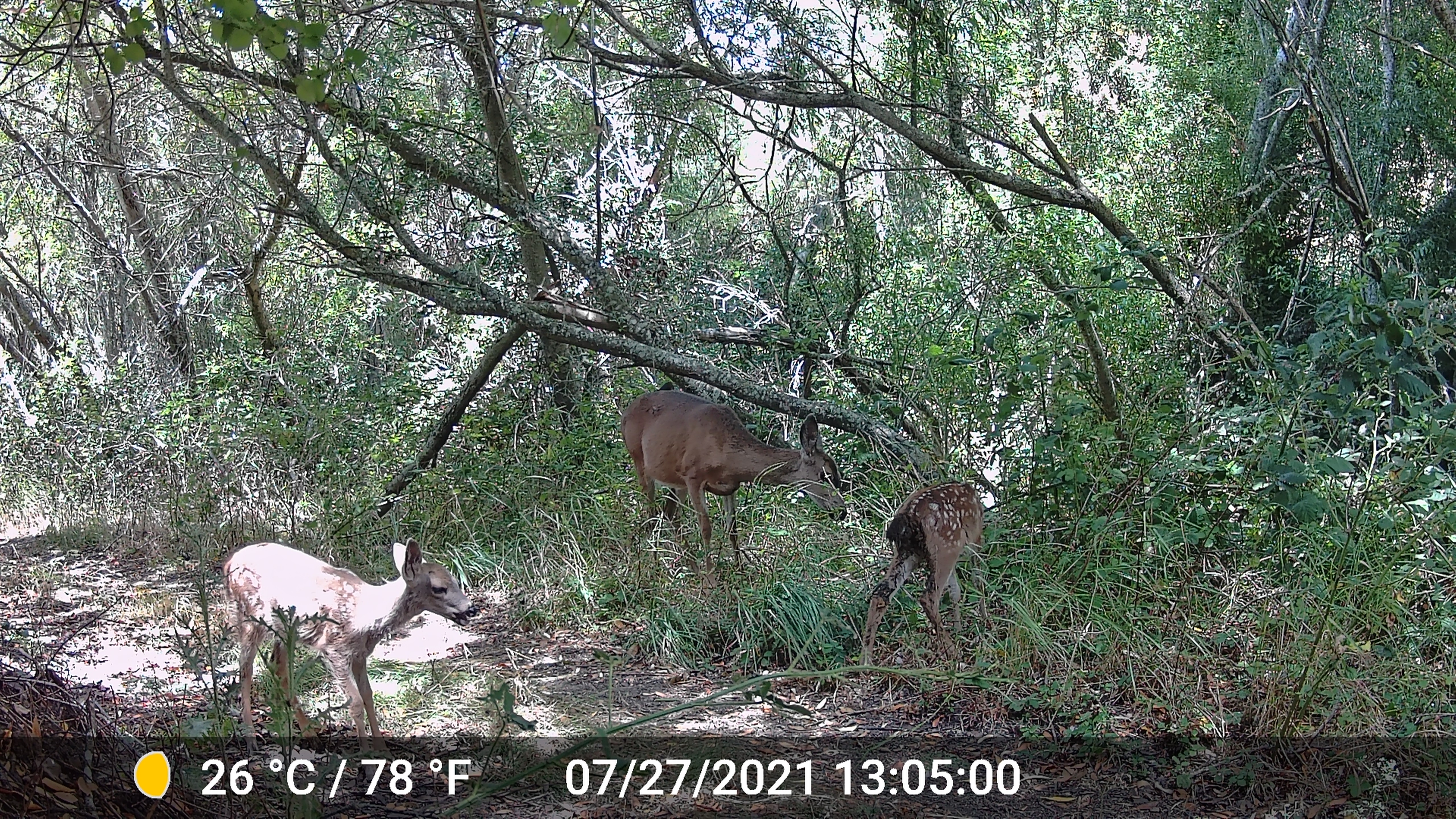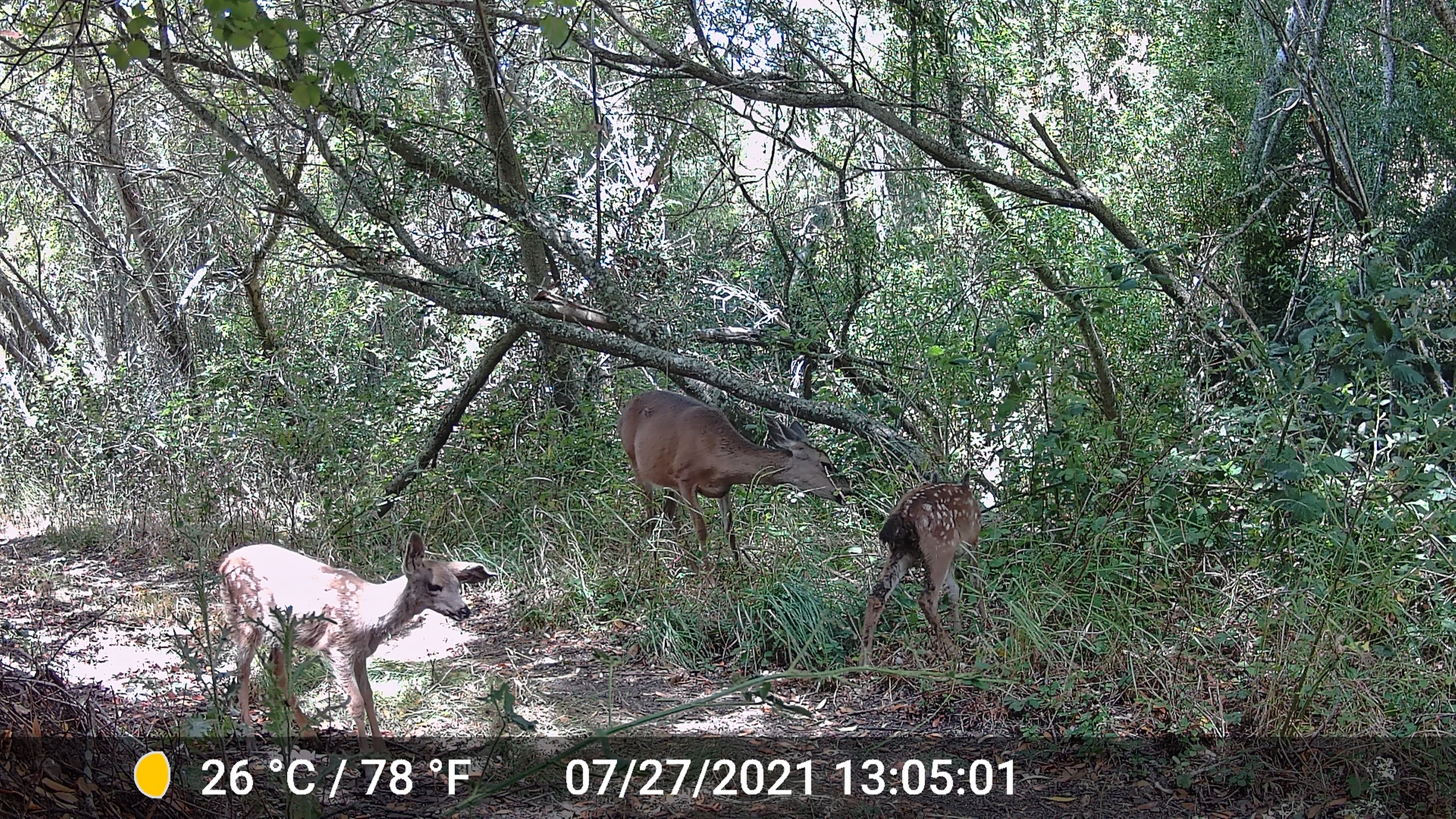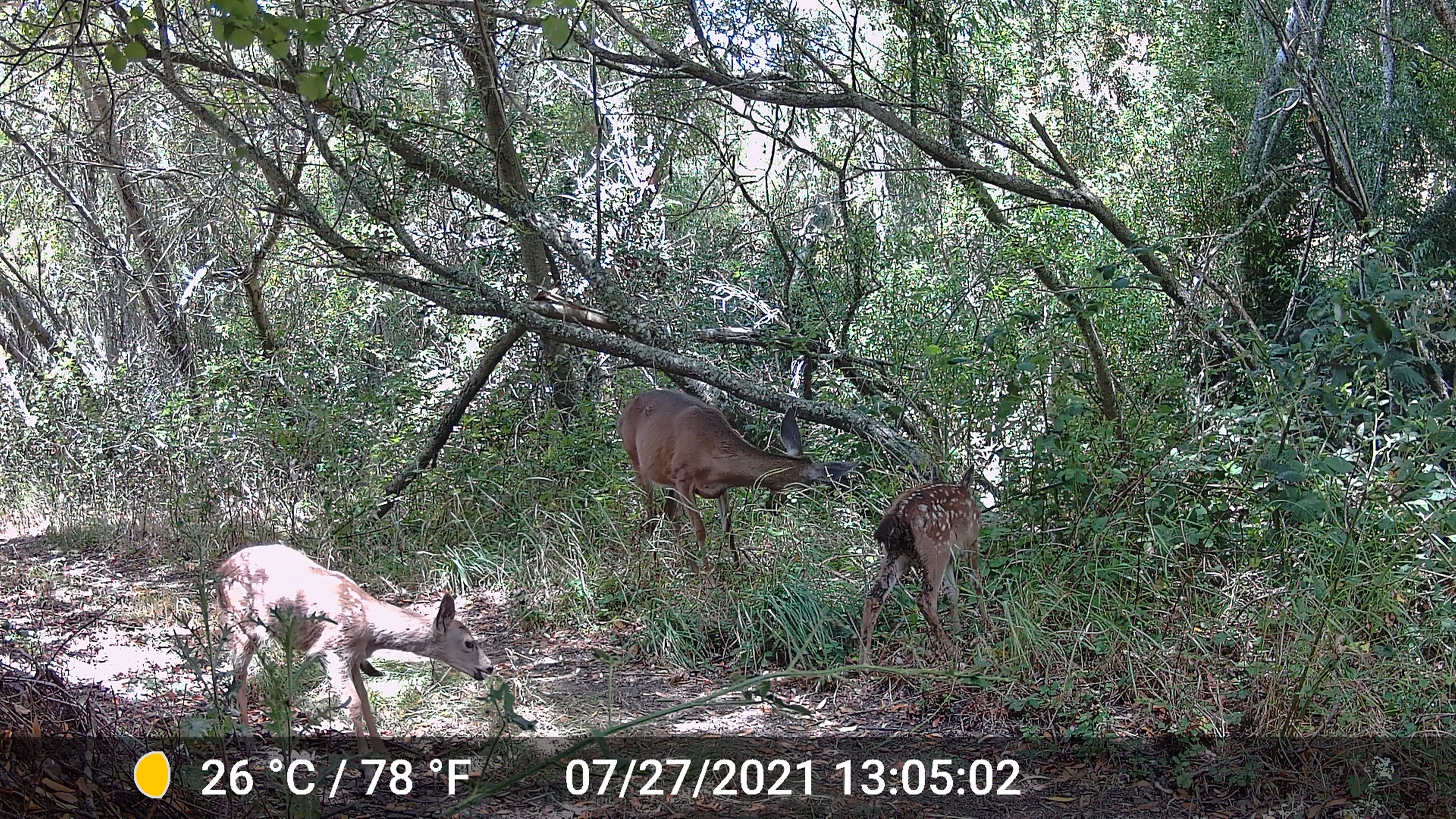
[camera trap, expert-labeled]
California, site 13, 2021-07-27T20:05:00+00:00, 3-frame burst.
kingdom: Animalia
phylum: Chordata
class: Mammalia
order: Artiodactyla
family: Cervidae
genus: Odocoileus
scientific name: Odocoileus hemionus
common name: mule deer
Mule deer (Odocoileus hemionus).